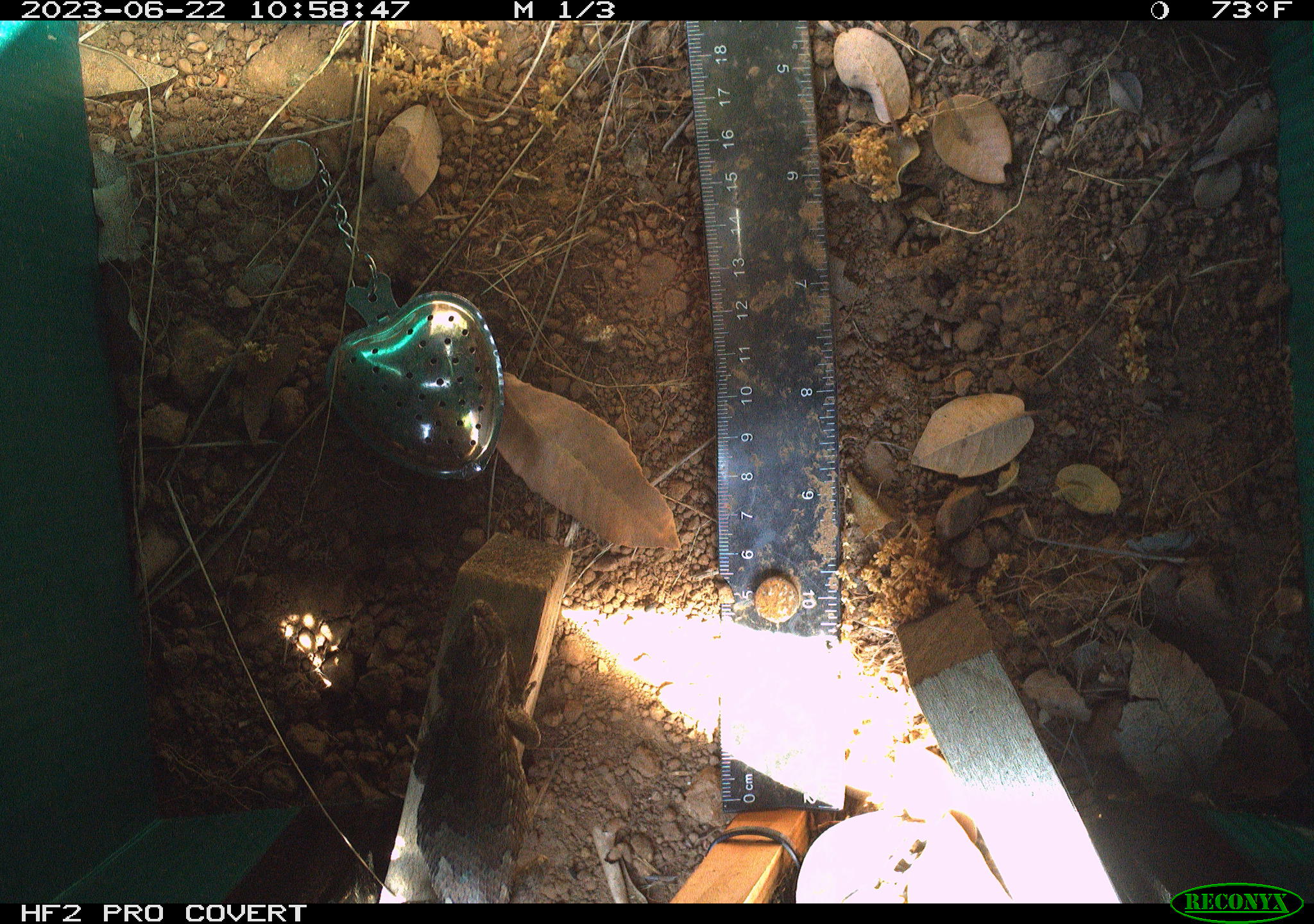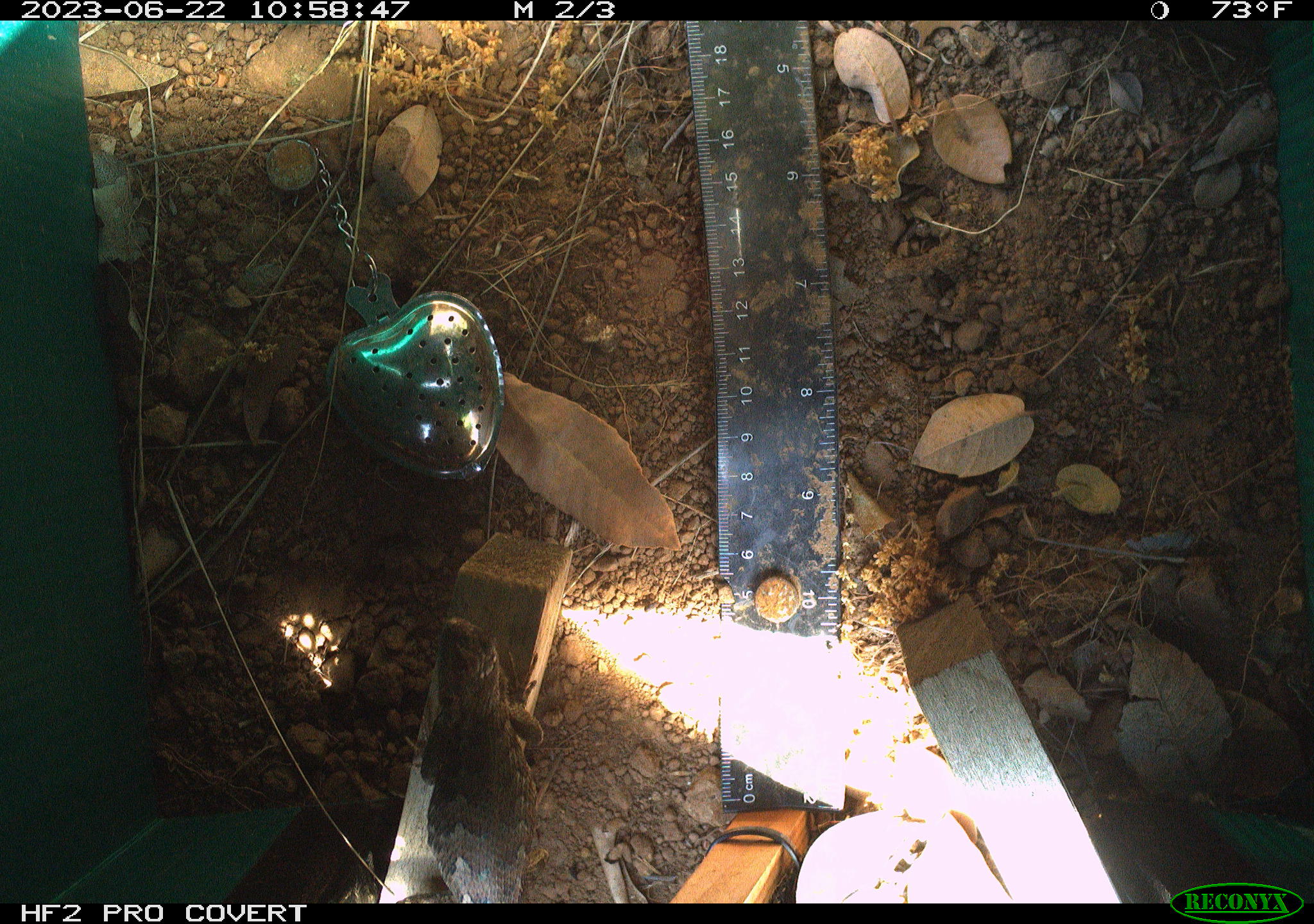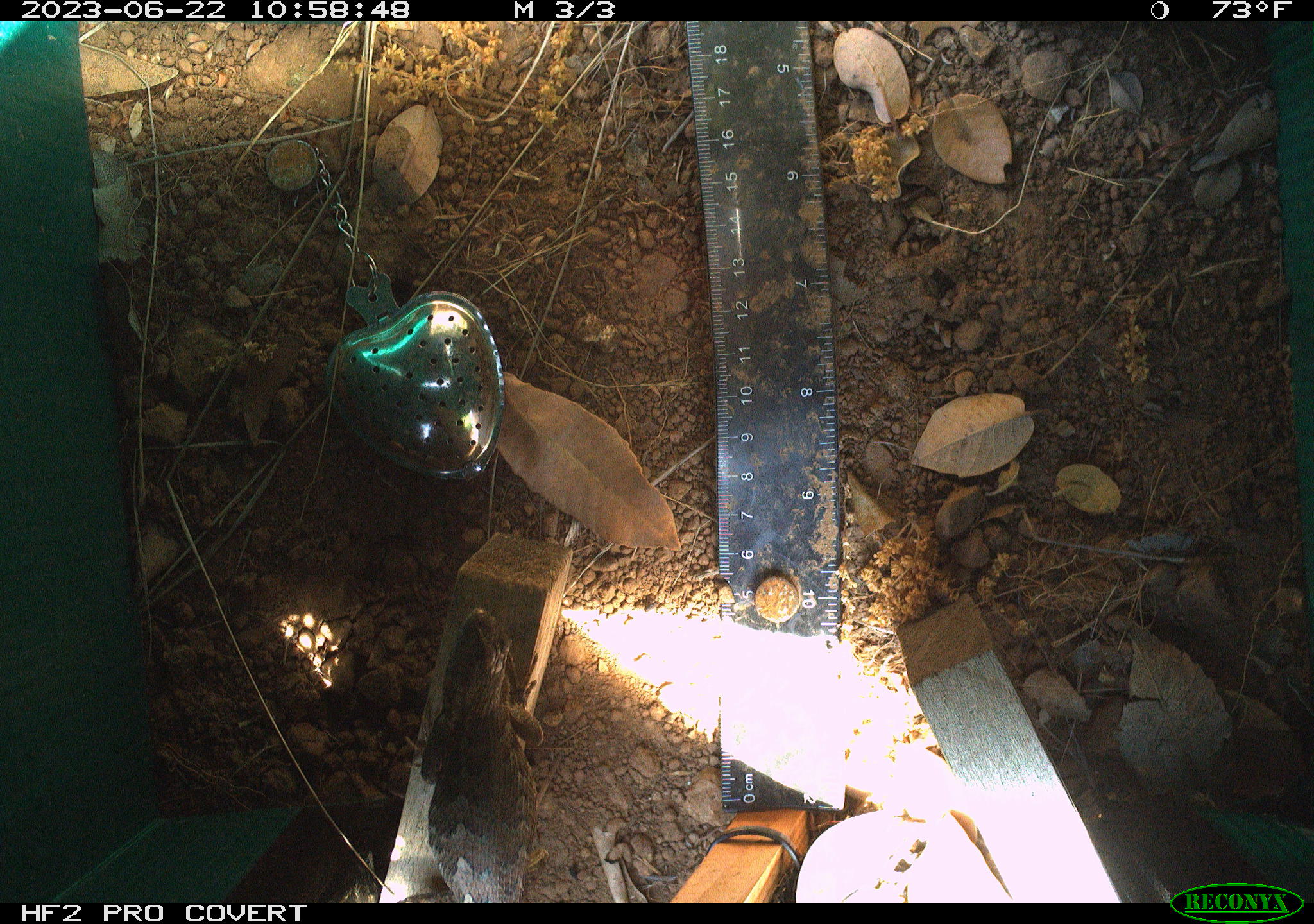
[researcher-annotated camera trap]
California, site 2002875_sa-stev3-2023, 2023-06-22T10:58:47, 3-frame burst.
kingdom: Animalia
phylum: Chordata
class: Reptilia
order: Squamata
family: Phrynosomatidae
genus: Sceloporus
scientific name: Sceloporus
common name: spiny lizards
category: sceloporus species